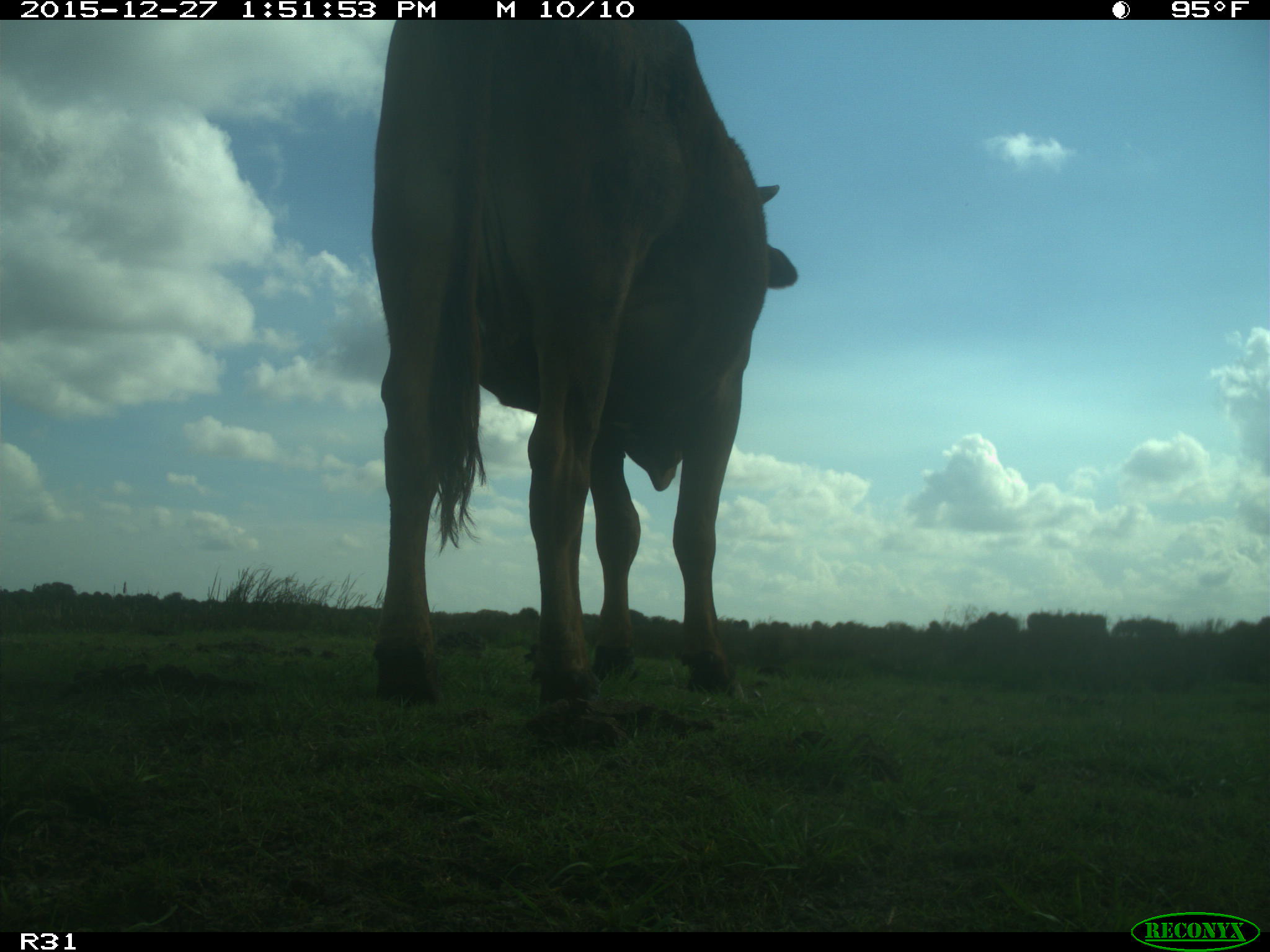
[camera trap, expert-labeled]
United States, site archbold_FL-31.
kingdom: Animalia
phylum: Chordata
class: Mammalia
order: Artiodactyla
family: Bovidae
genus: Bos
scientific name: Bos taurus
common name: domestic cow